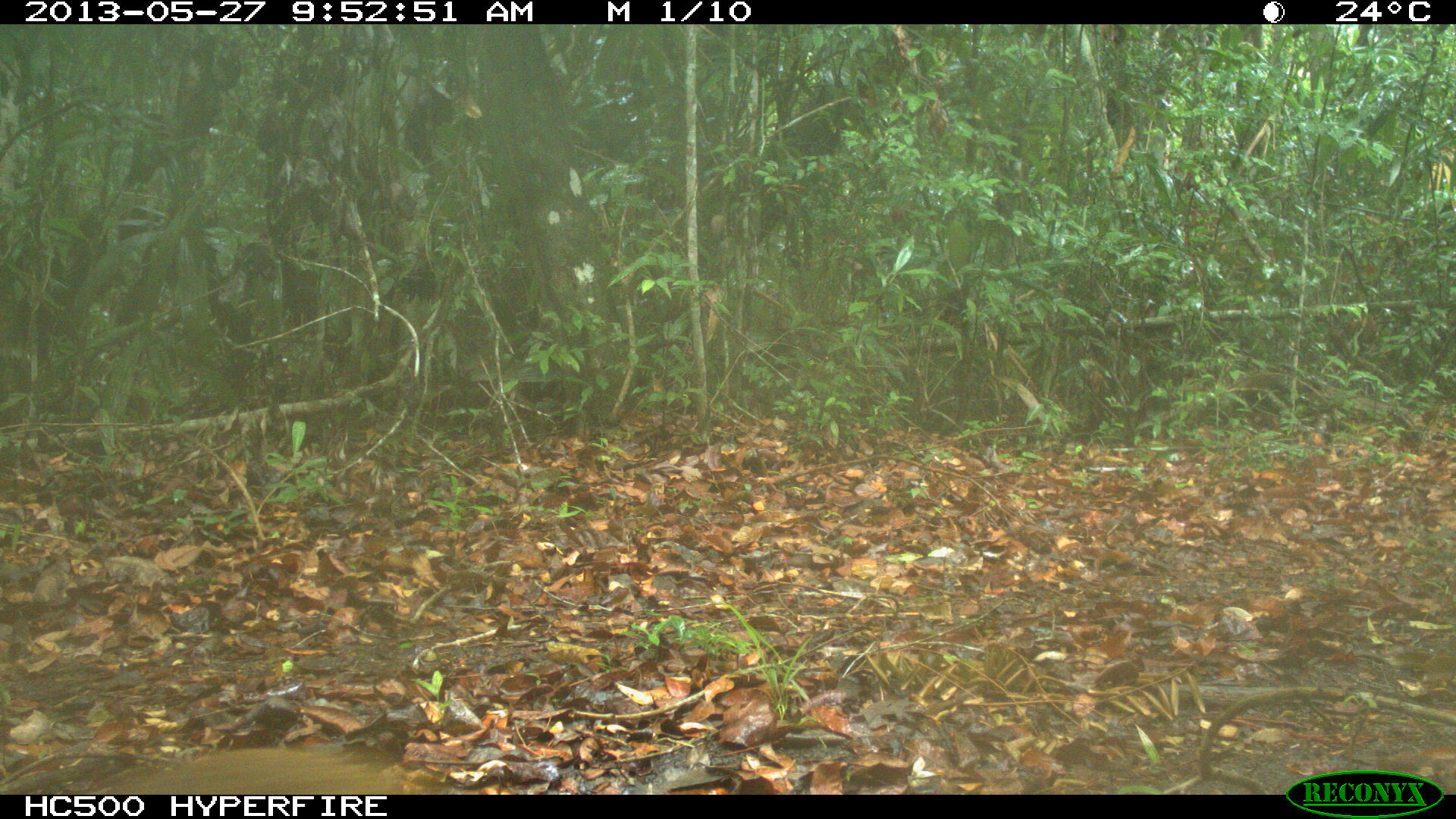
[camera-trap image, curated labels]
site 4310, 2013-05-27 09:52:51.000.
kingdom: Animalia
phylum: Chordata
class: Mammalia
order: Rodentia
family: Dasyproctidae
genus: Dasyprocta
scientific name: Dasyprocta punctata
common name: central american agouti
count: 1